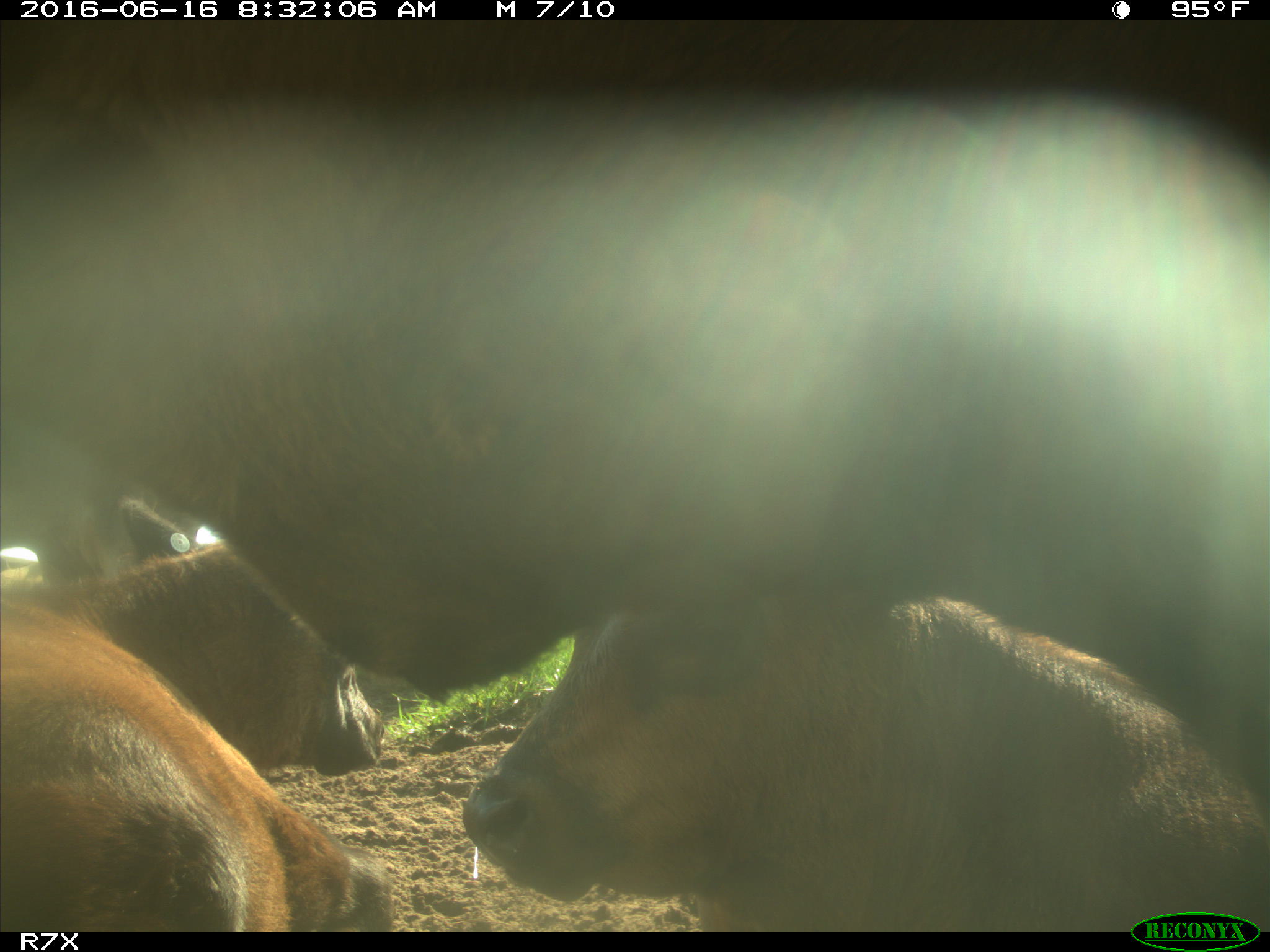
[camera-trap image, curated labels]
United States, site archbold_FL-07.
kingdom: Animalia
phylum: Chordata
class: Mammalia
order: Artiodactyla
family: Bovidae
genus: Bos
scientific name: Bos taurus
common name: domestic cow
Bos taurus (domestic cow).